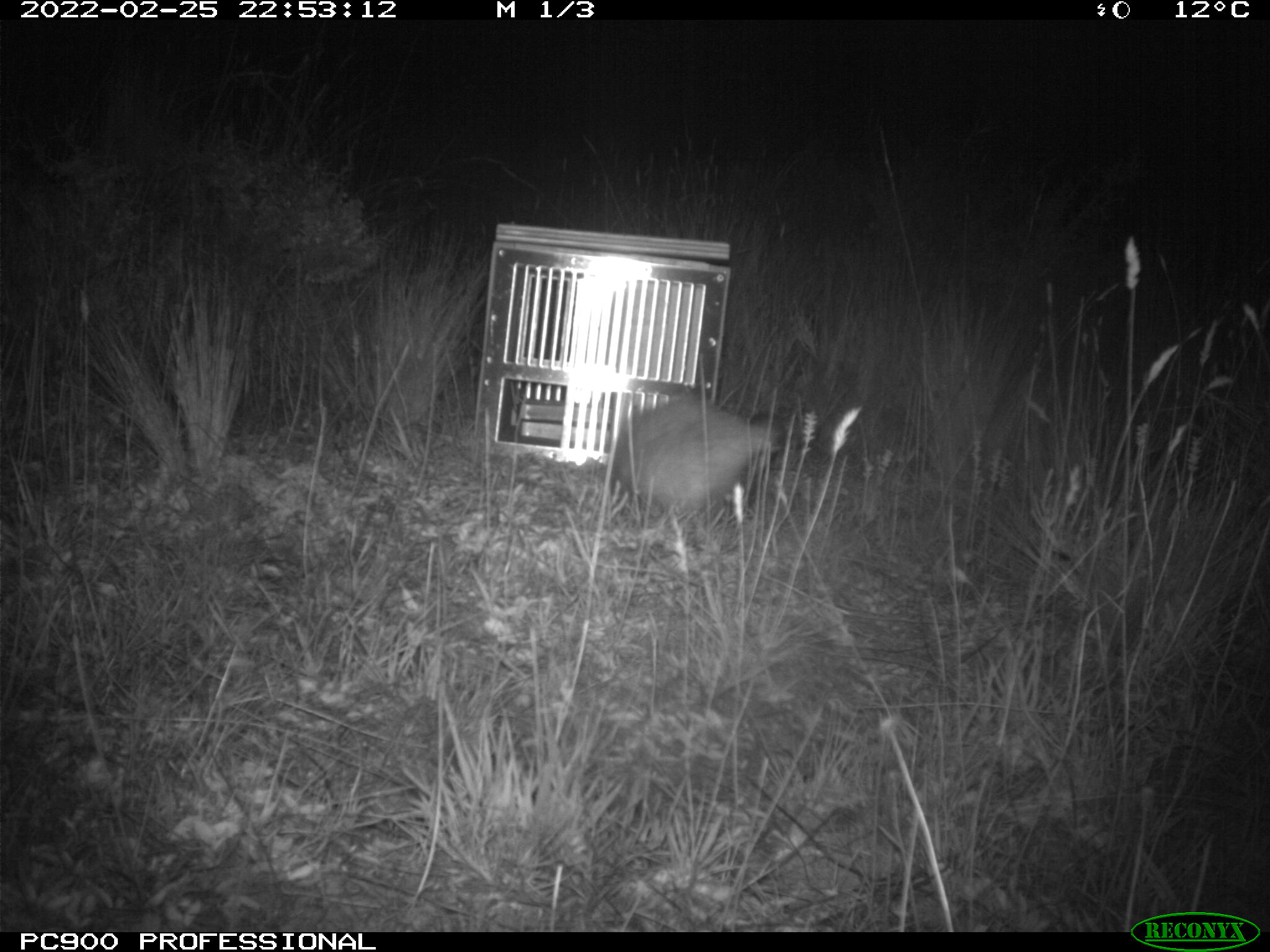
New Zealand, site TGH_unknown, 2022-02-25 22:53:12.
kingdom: Animalia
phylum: Chordata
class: Mammalia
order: Carnivora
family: Mustelidae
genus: Mustela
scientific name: Mustela furo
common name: ferret